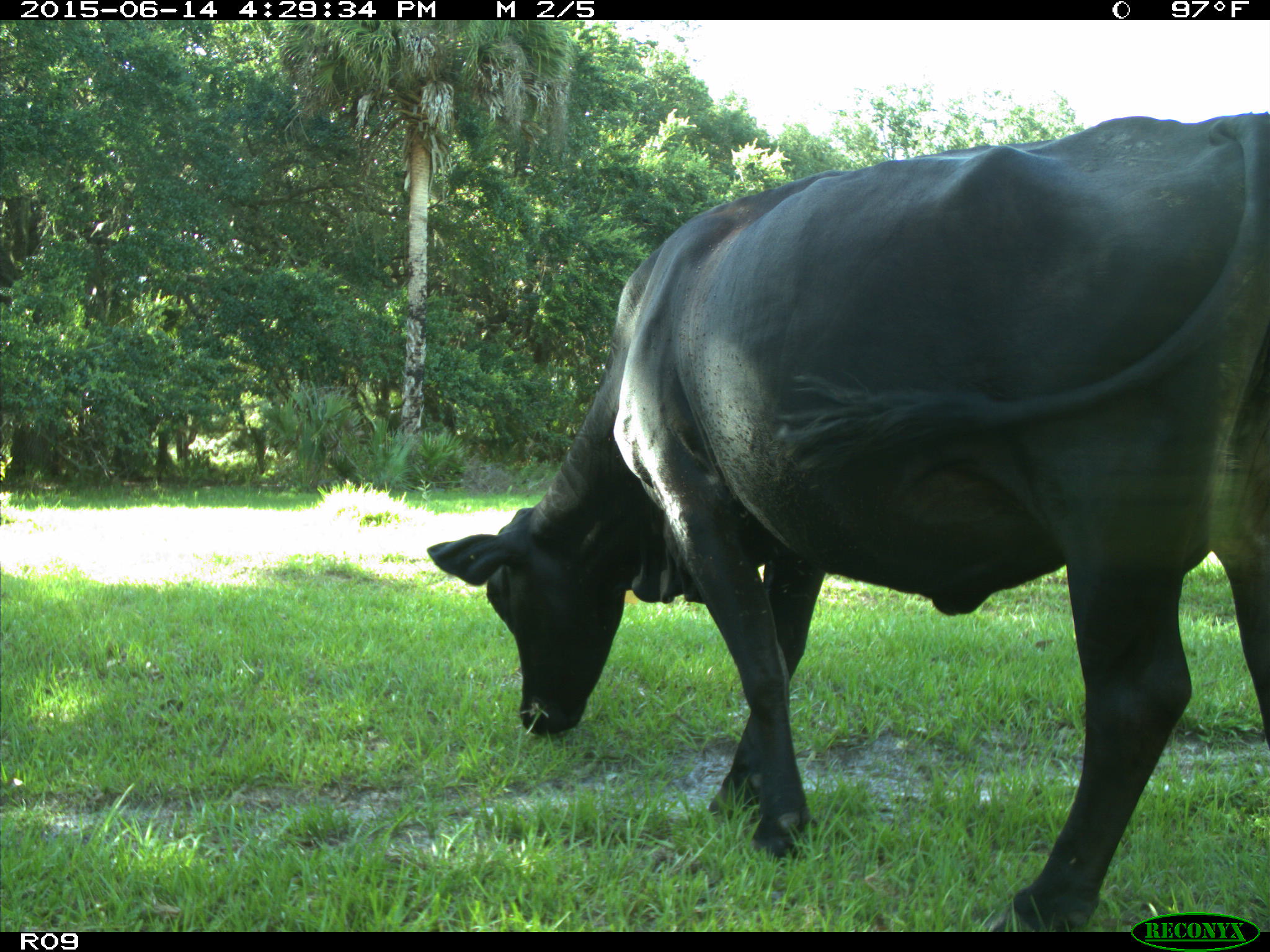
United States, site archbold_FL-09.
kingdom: Animalia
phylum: Chordata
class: Mammalia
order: Artiodactyla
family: Bovidae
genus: Bos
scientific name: Bos taurus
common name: domestic cow